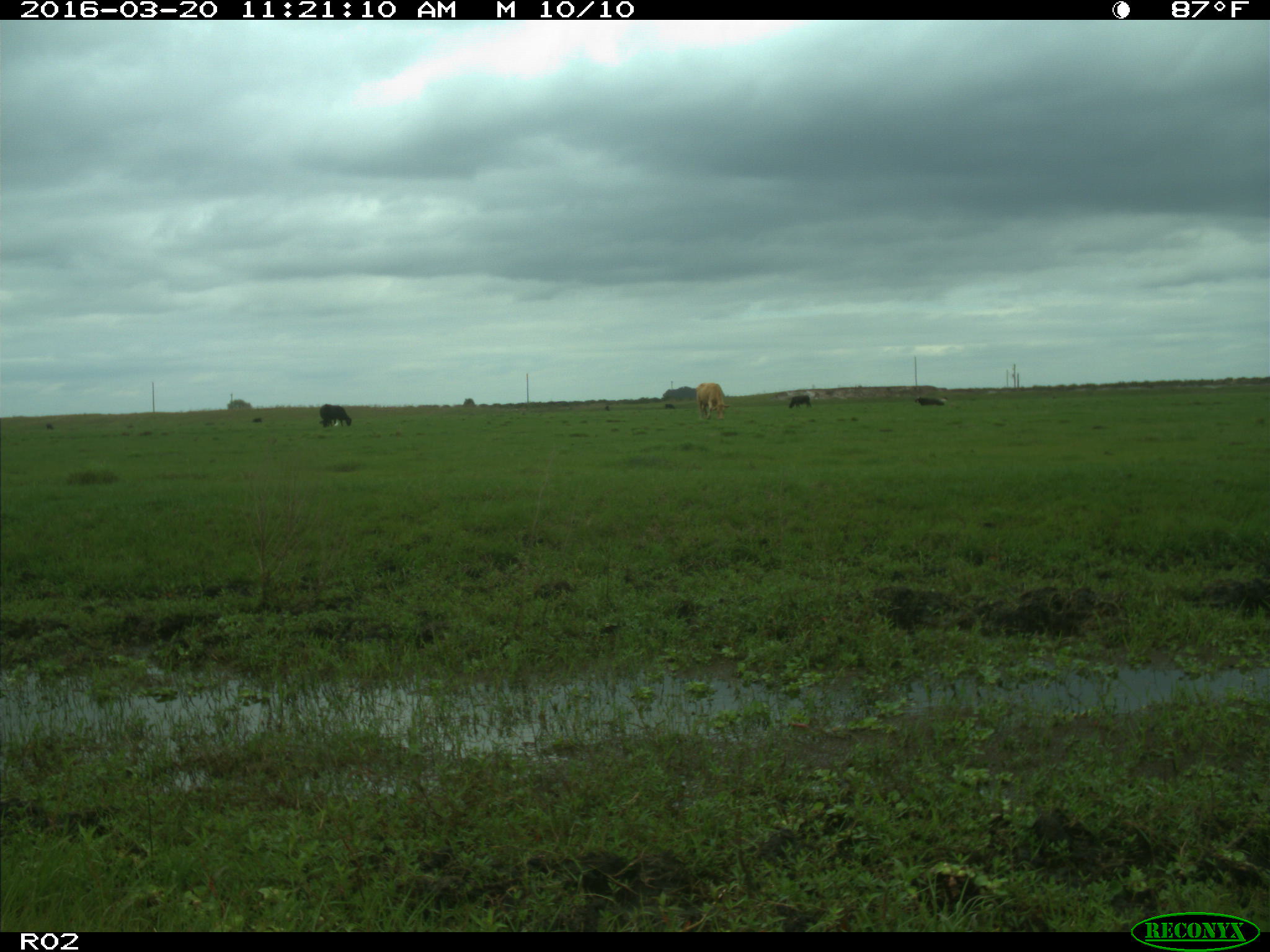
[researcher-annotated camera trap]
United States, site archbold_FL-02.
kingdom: Animalia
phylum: Chordata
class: Mammalia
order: Artiodactyla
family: Bovidae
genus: Bos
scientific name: Bos taurus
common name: domestic cow